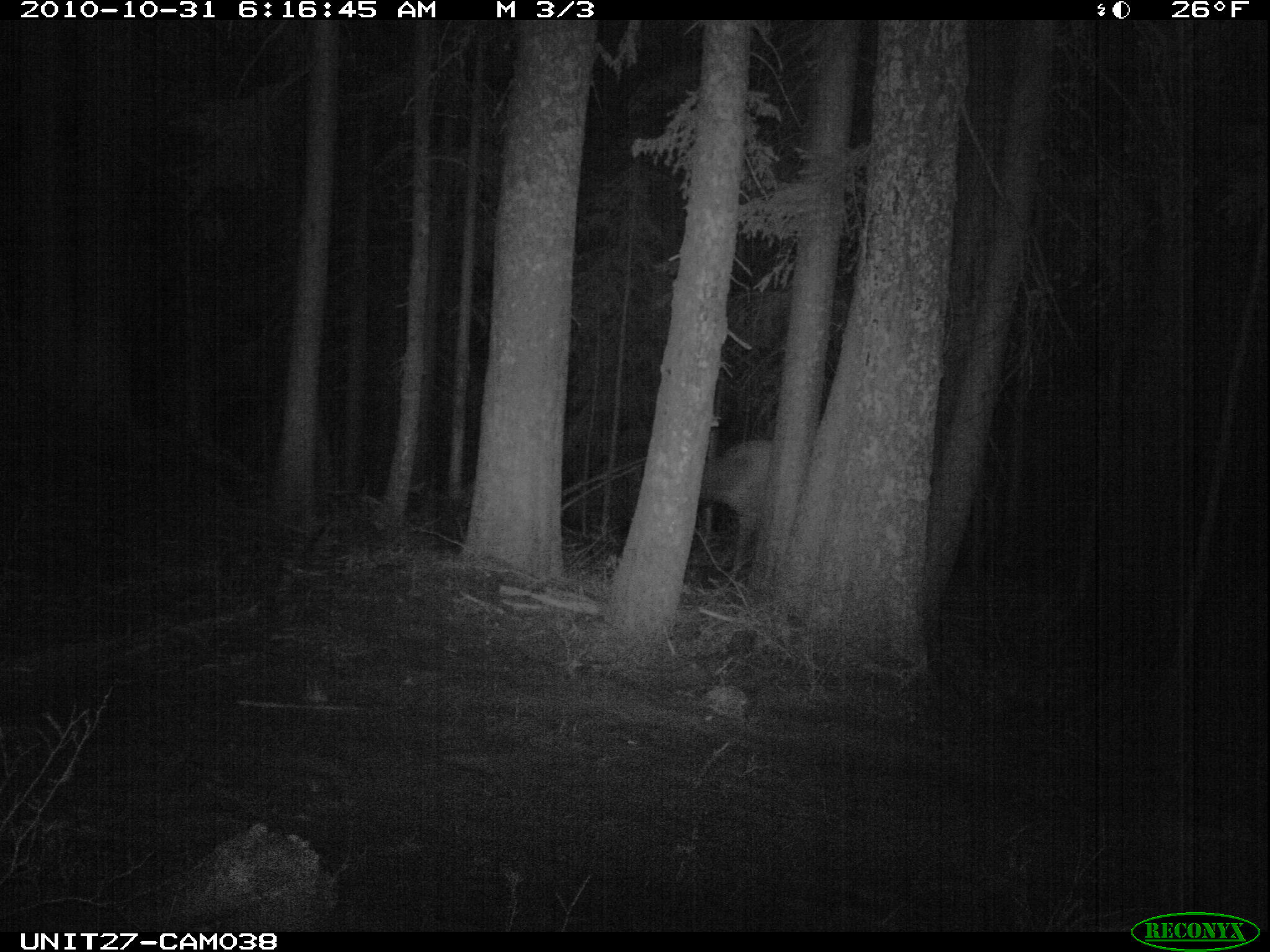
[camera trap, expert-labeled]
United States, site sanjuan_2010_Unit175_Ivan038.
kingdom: Animalia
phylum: Chordata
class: Mammalia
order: Artiodactyla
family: Cervidae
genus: Cervus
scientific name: Cervus elaphus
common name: red deer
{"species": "Cervus elaphus (red deer)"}